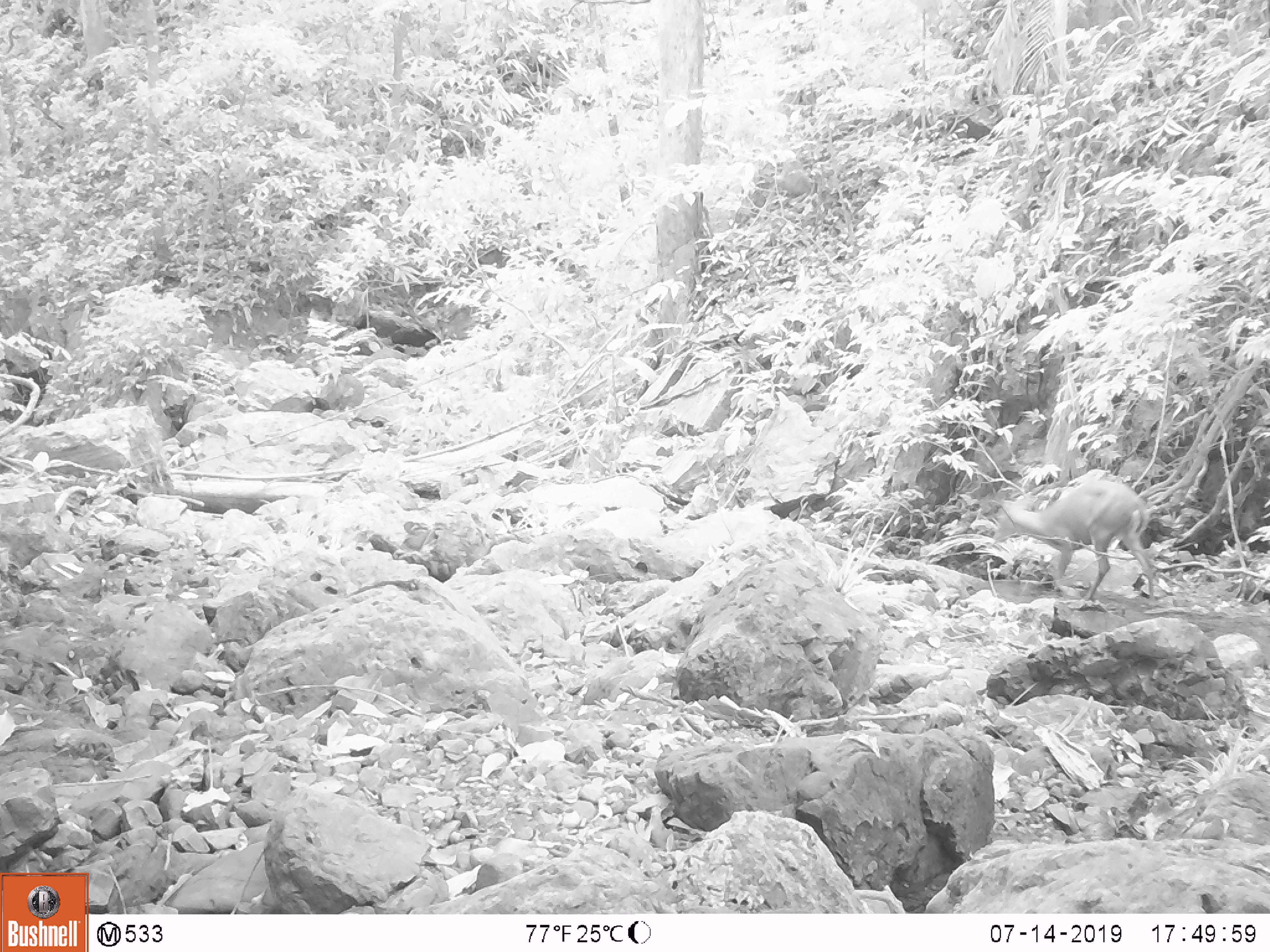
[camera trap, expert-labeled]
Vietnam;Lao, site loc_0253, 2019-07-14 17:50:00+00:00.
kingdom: Animalia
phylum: Chordata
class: Mammalia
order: Artiodactyla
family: Cervidae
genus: Muntiacus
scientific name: Muntiacus rooseveltorum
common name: roosevelt's muntjac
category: roosevelts muntjac group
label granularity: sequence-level